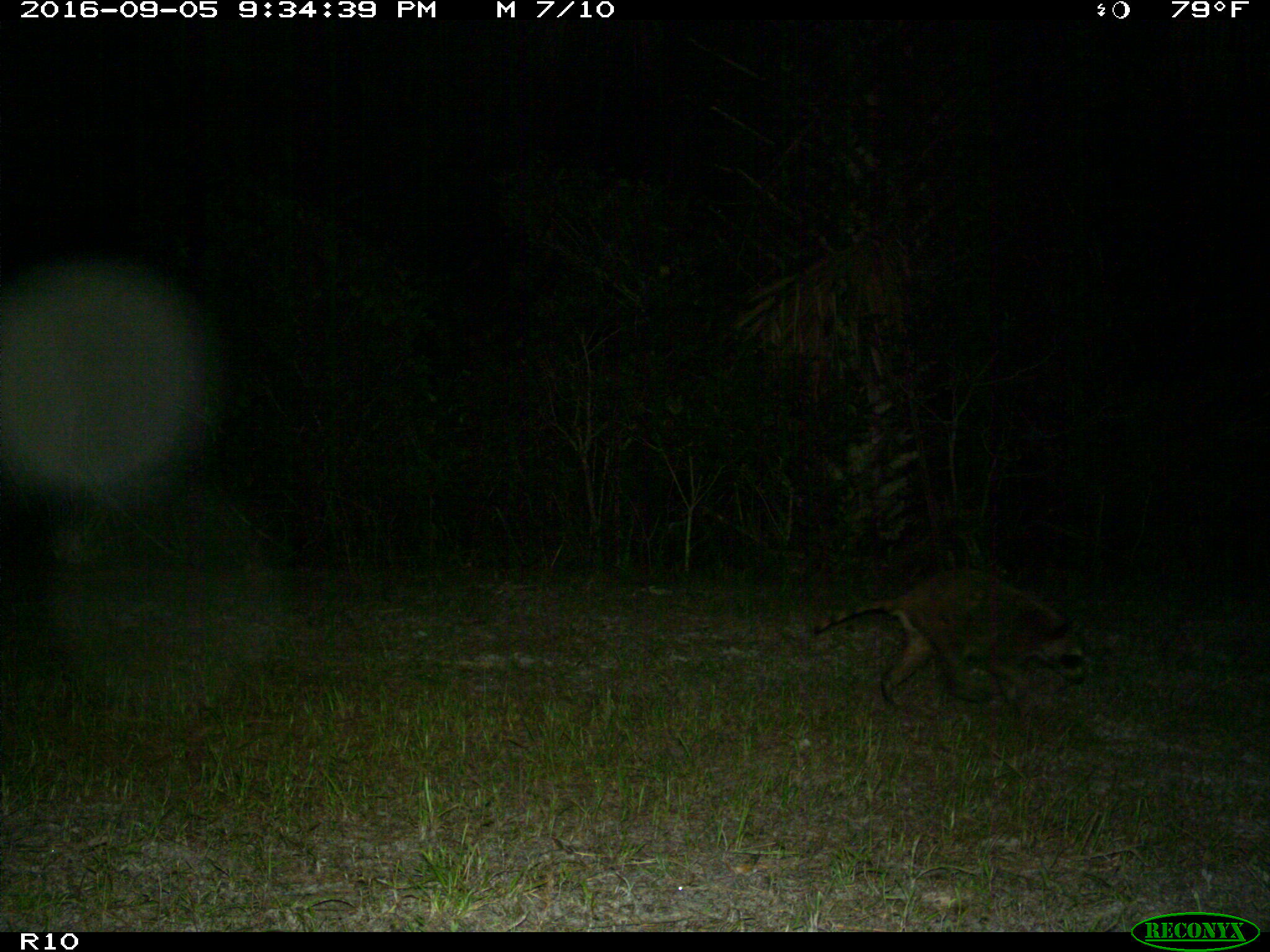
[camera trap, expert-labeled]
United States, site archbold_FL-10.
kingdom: Animalia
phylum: Chordata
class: Mammalia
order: Carnivora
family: Procyonidae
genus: Procyon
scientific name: Procyon lotor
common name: common raccoon